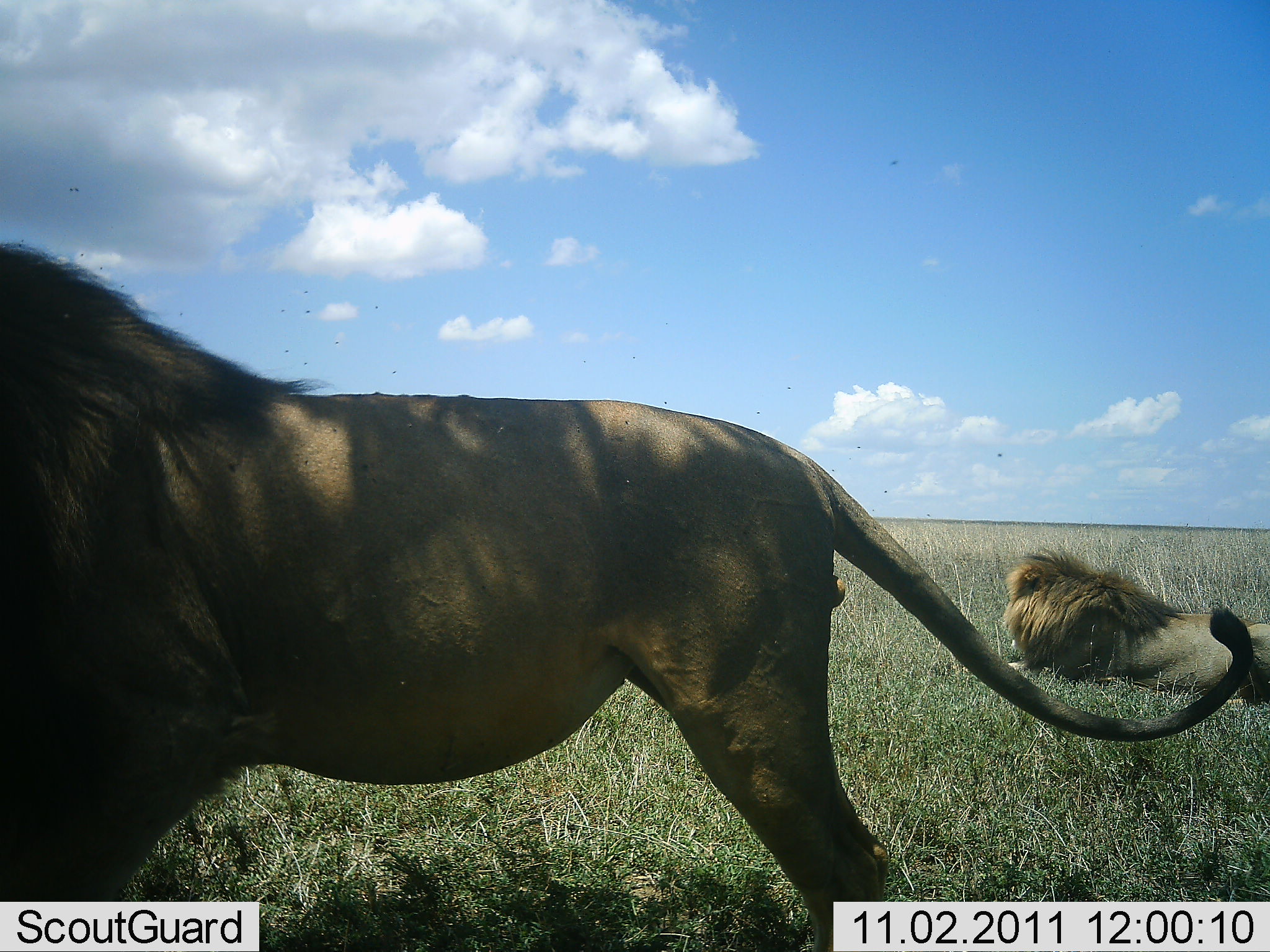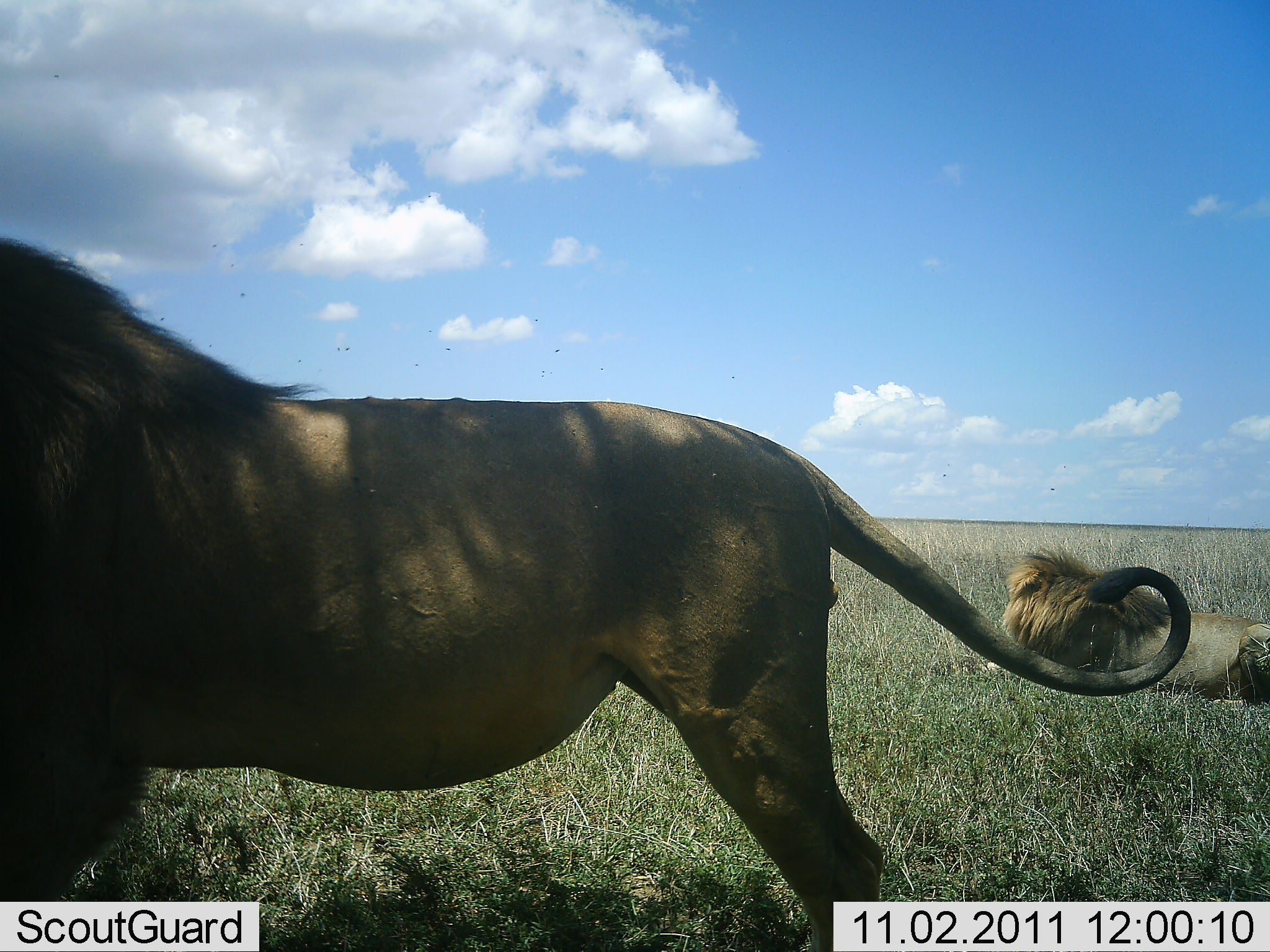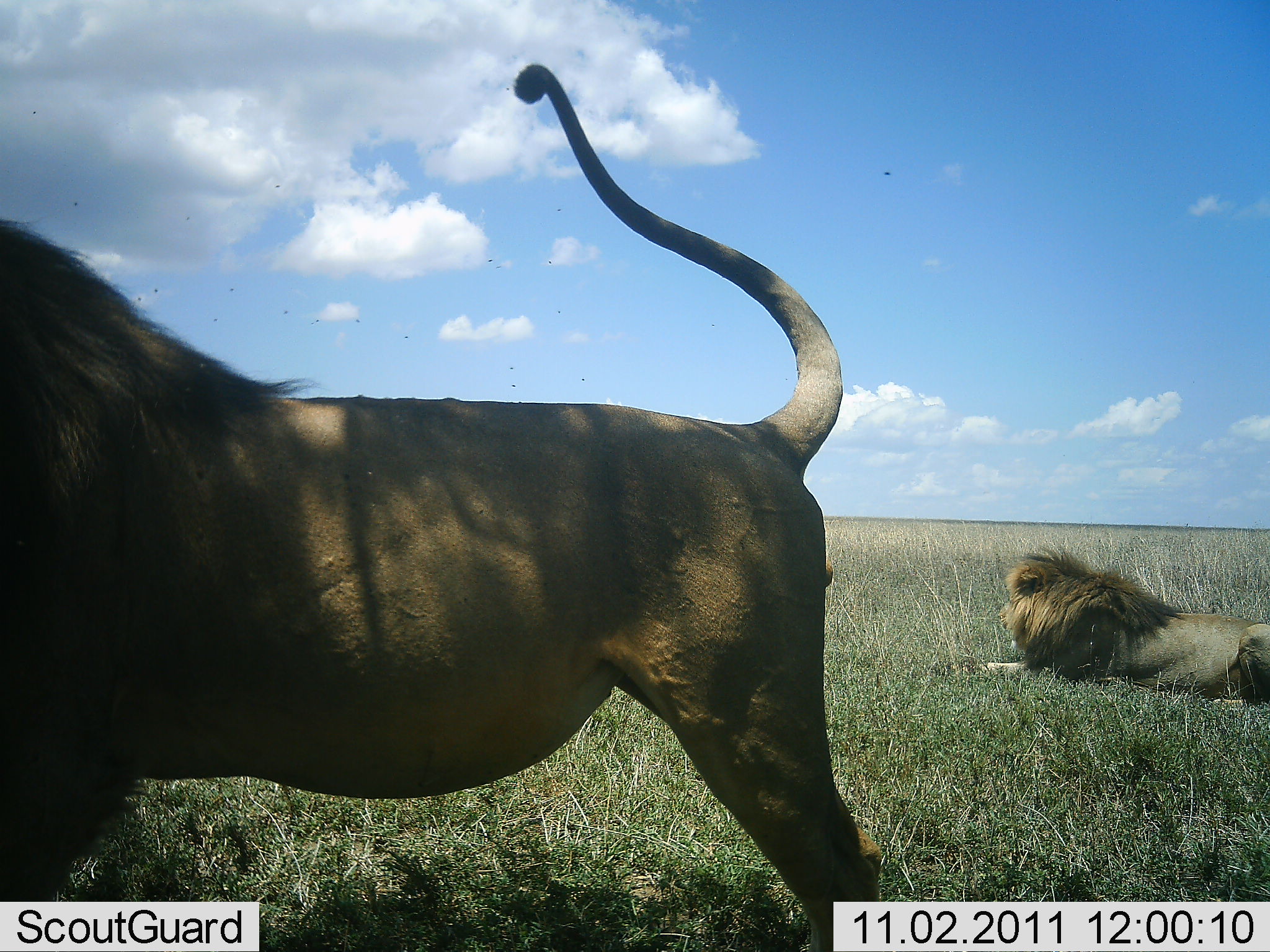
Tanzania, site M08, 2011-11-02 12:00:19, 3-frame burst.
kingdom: Animalia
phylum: Chordata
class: Mammalia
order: Carnivora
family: Felidae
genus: Panthera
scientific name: Panthera leo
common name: lion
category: lionmale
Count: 2.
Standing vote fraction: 77%.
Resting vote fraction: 92%.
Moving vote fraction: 0%.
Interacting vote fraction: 0%.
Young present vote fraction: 0%.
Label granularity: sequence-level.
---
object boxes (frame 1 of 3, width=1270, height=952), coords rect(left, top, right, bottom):
animal: rect(3, 241, 1256, 520); rect(1003, 545, 1270, 701)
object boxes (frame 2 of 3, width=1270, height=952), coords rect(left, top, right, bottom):
animal: rect(0, 230, 1195, 949); rect(1000, 548, 1270, 703)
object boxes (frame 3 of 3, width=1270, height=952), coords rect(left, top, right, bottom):
animal: rect(1, 62, 887, 951); rect(980, 545, 1270, 700)